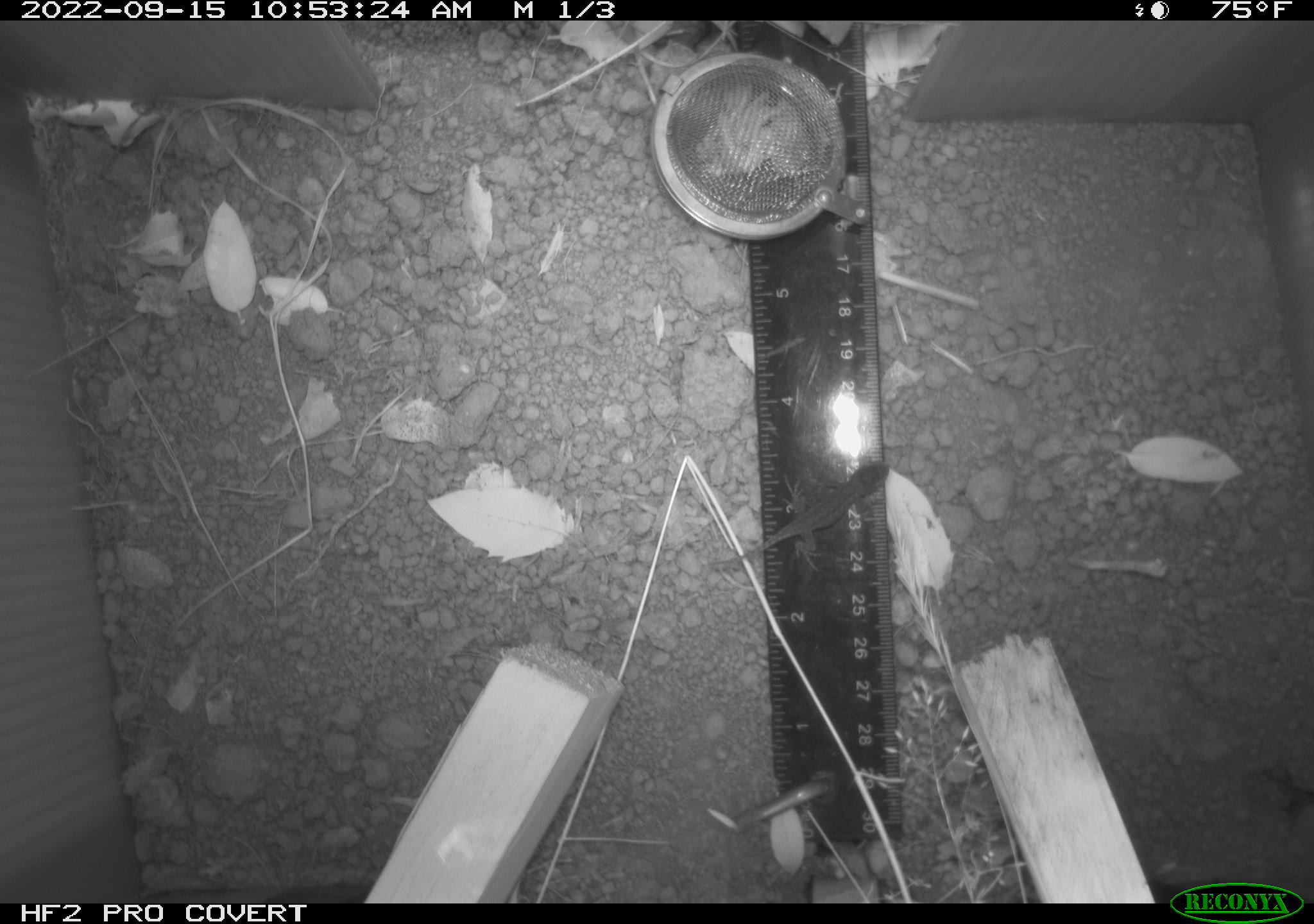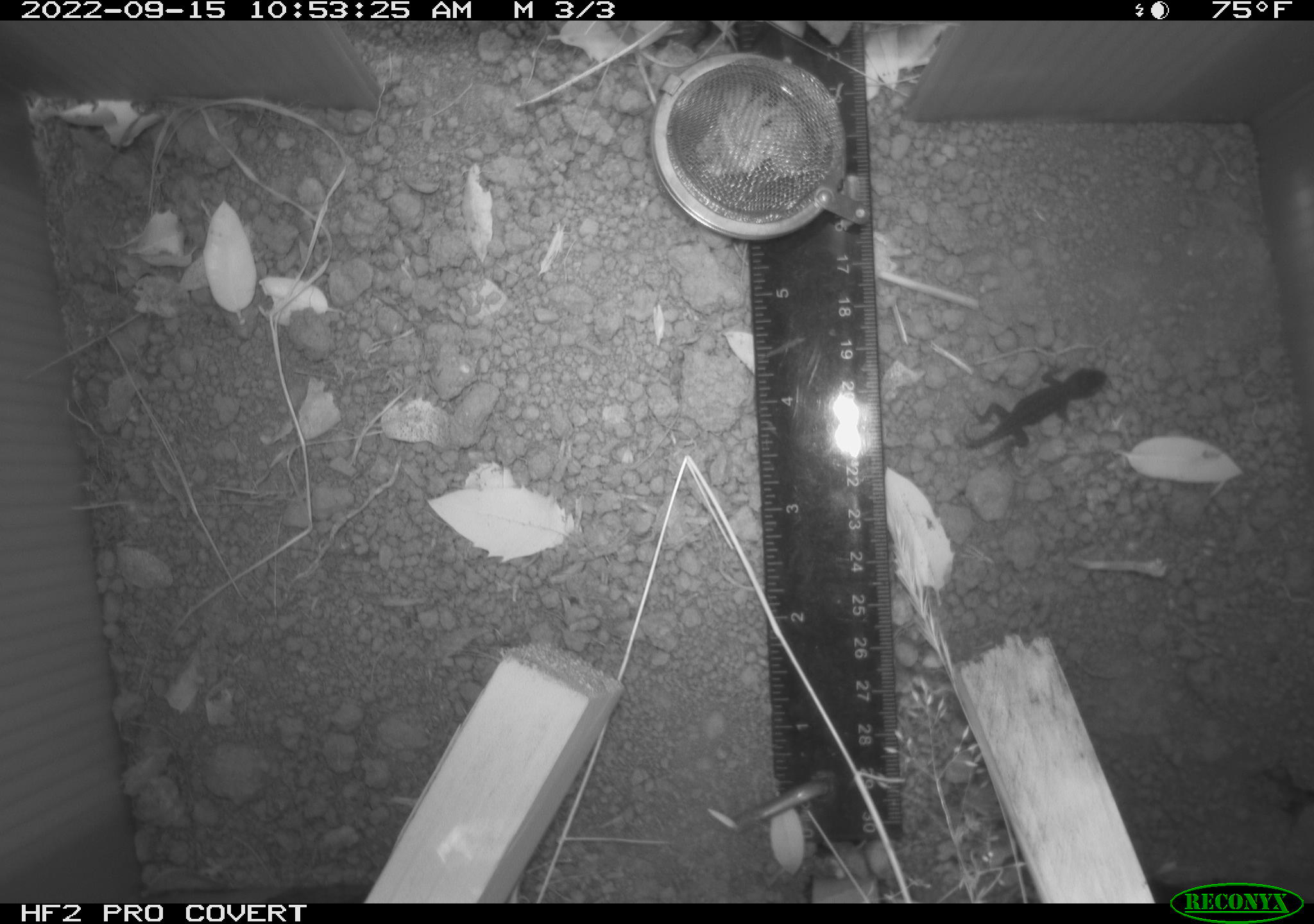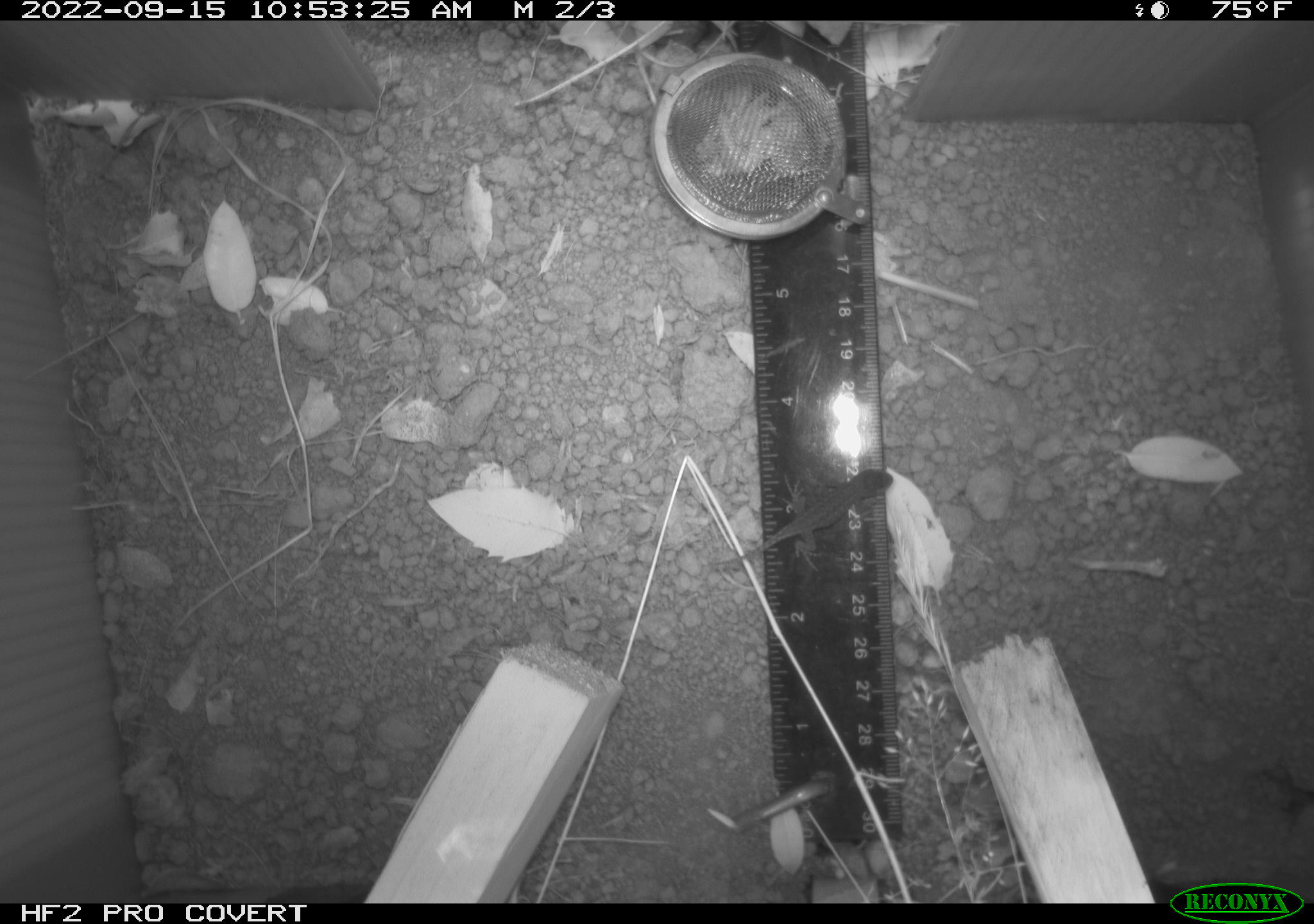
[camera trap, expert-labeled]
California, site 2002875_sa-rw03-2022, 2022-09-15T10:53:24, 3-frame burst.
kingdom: Animalia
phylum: Chordata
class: Reptilia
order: Squamata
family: Phrynosomatidae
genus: Sceloporus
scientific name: Sceloporus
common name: spiny lizards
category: sceloporus species